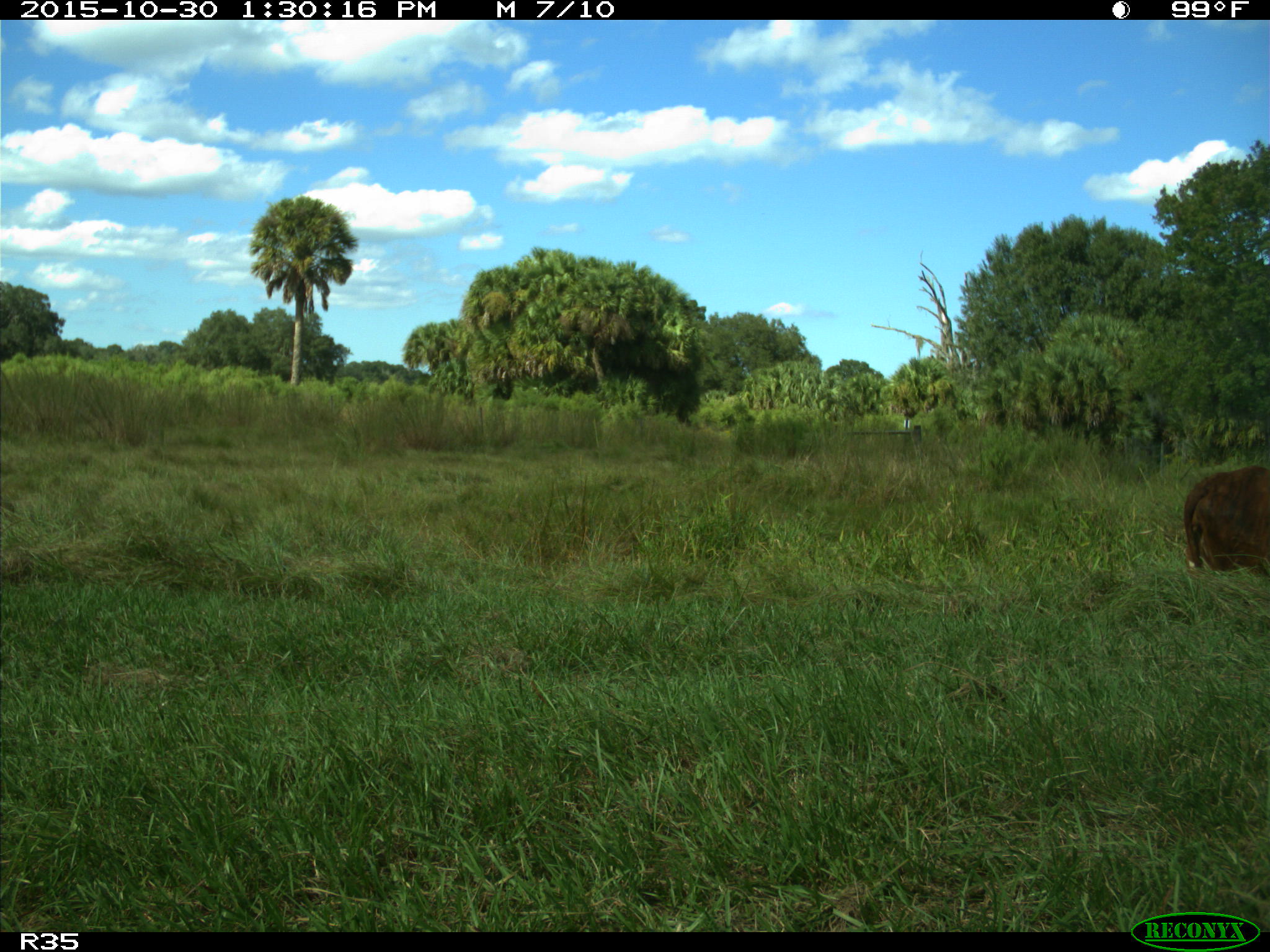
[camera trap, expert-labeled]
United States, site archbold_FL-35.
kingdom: Animalia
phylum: Chordata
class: Mammalia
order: Artiodactyla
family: Bovidae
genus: Bos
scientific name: Bos taurus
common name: domestic cow